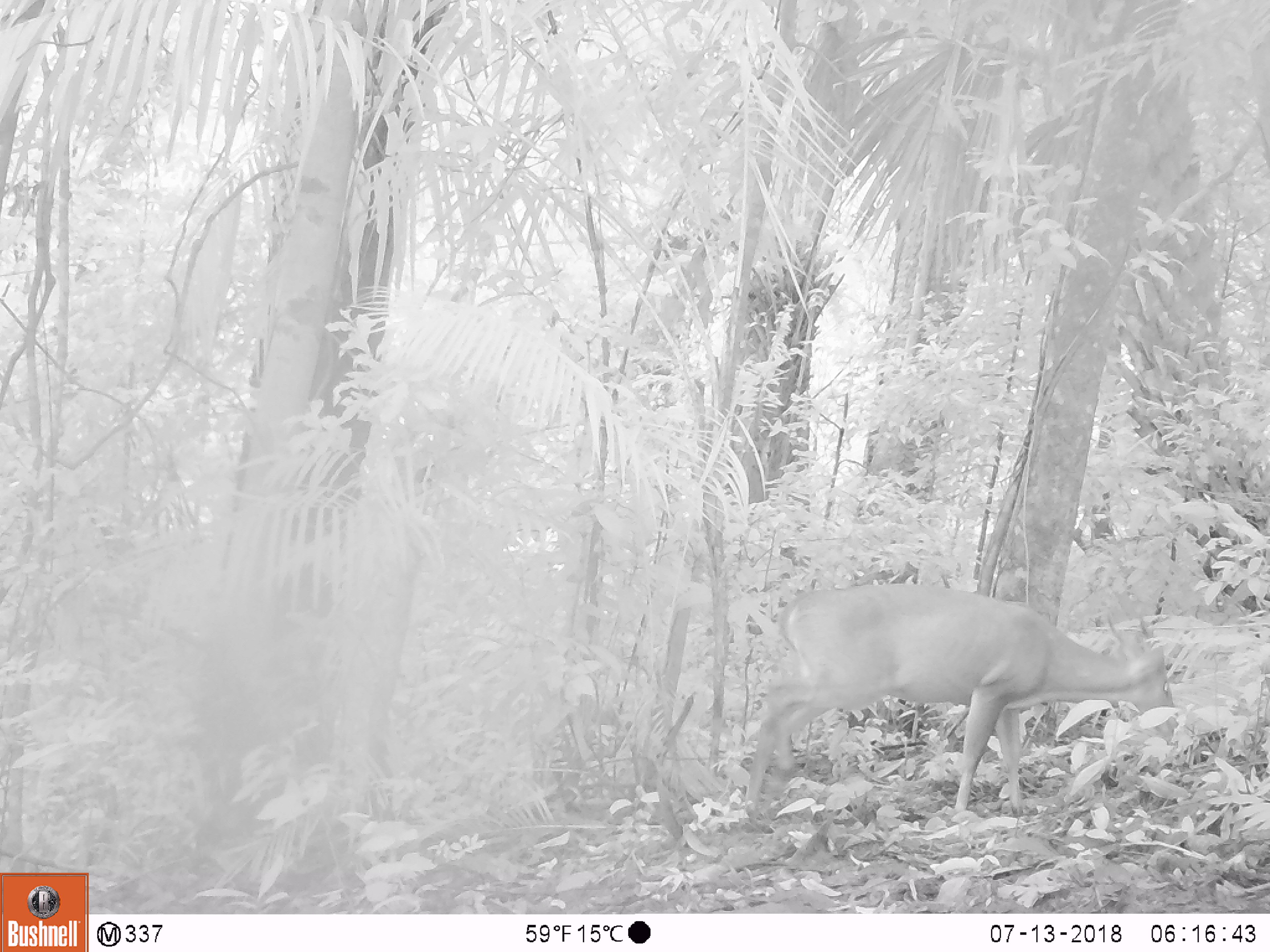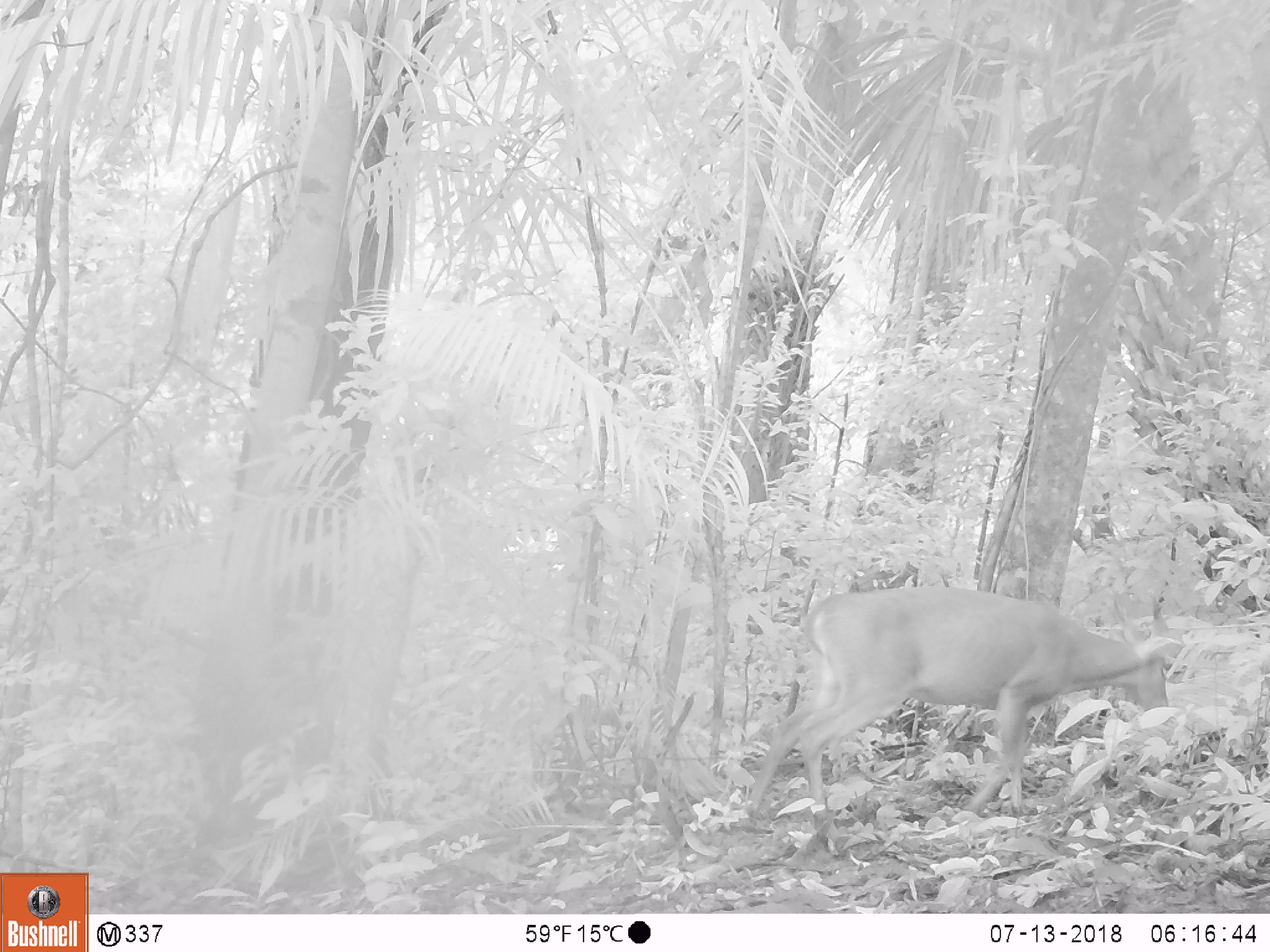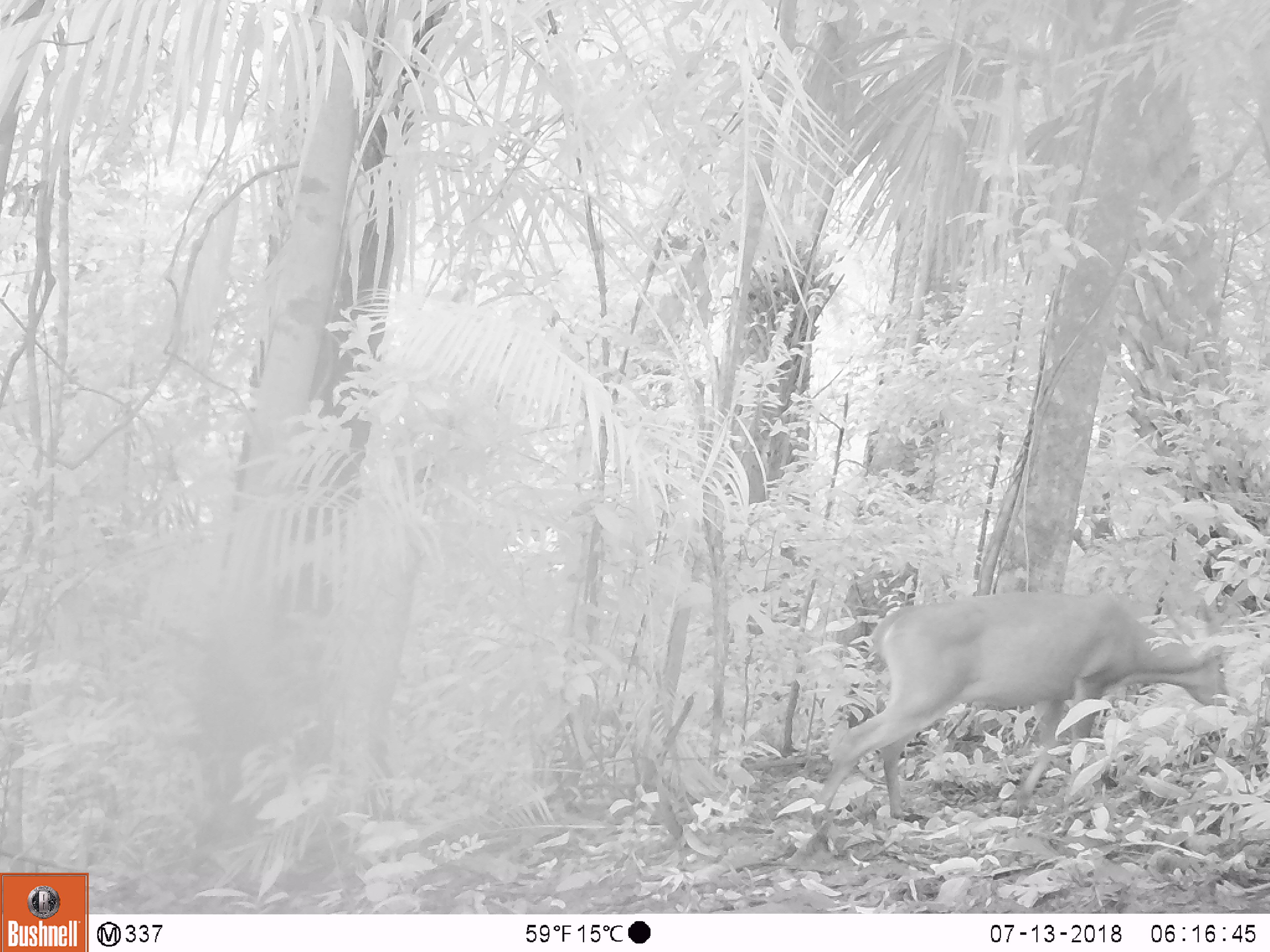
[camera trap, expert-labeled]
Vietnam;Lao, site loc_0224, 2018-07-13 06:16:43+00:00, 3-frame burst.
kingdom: Animalia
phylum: Chordata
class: Mammalia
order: Artiodactyla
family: Cervidae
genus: Muntiacus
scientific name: Muntiacus vuquangensis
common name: large-antlered muntjac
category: large antlered muntjac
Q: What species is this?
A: Large antlered muntjac (large-antlered muntjac) (Muntiacus vuquangensis).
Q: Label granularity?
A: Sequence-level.